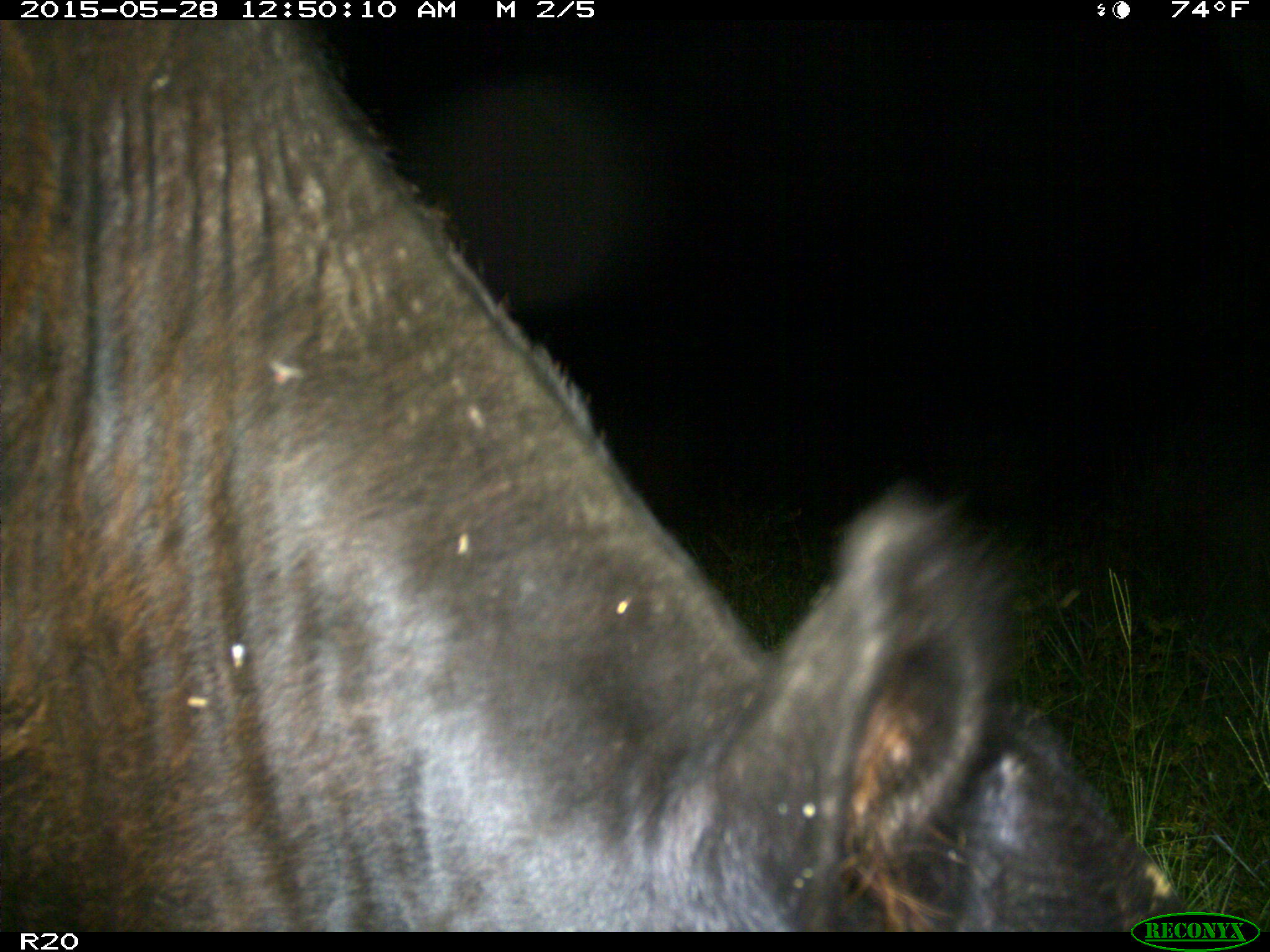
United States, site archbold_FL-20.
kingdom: Animalia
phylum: Chordata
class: Mammalia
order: Artiodactyla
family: Bovidae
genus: Bos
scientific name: Bos taurus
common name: domestic cow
Bos taurus (domestic cow).